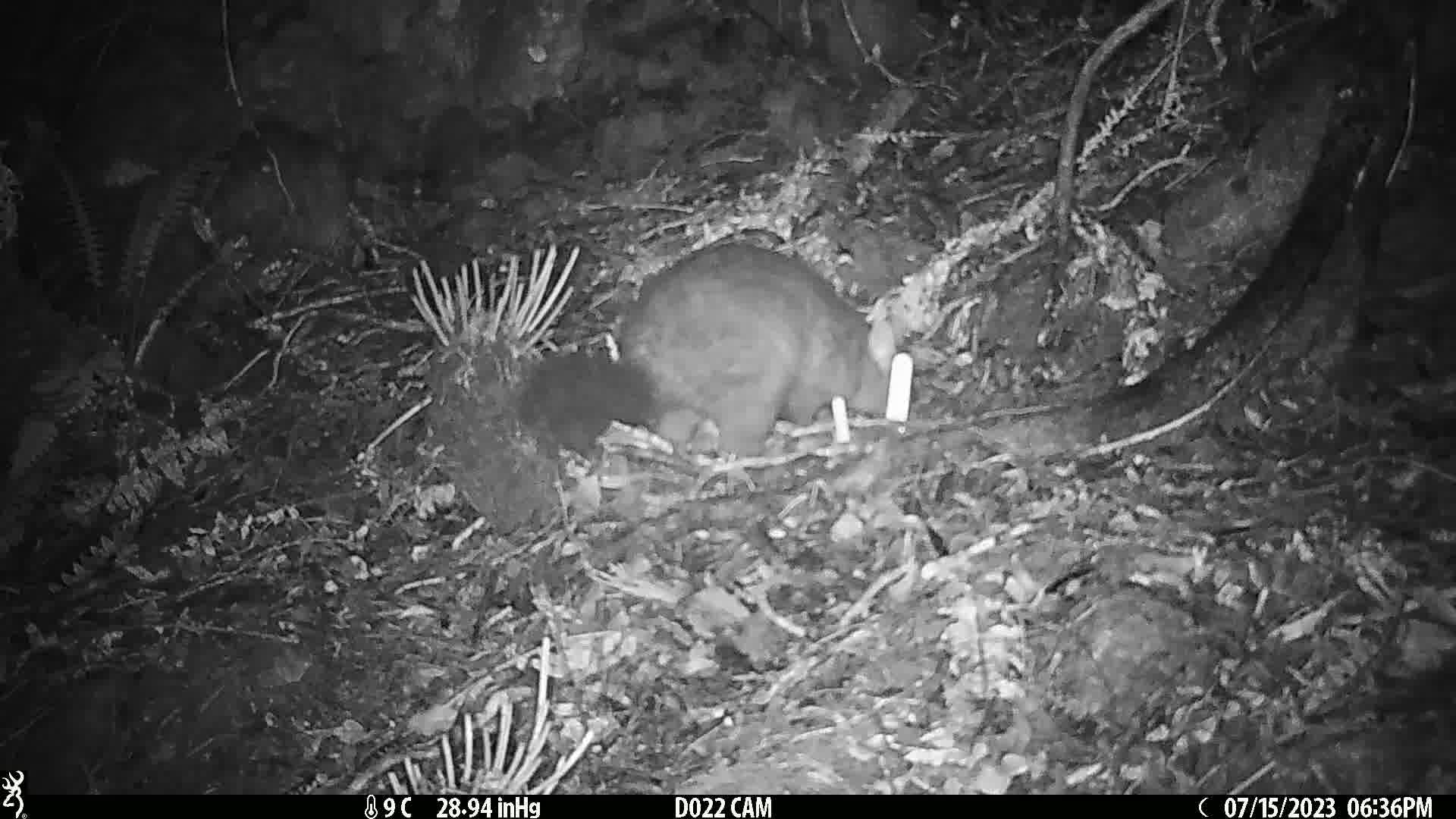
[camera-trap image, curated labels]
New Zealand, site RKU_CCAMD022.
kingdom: Animalia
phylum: Chordata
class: Mammalia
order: Diprotodontia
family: Phalangeridae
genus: Trichosurus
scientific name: Trichosurus vulpecula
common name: common brushtail possum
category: possum